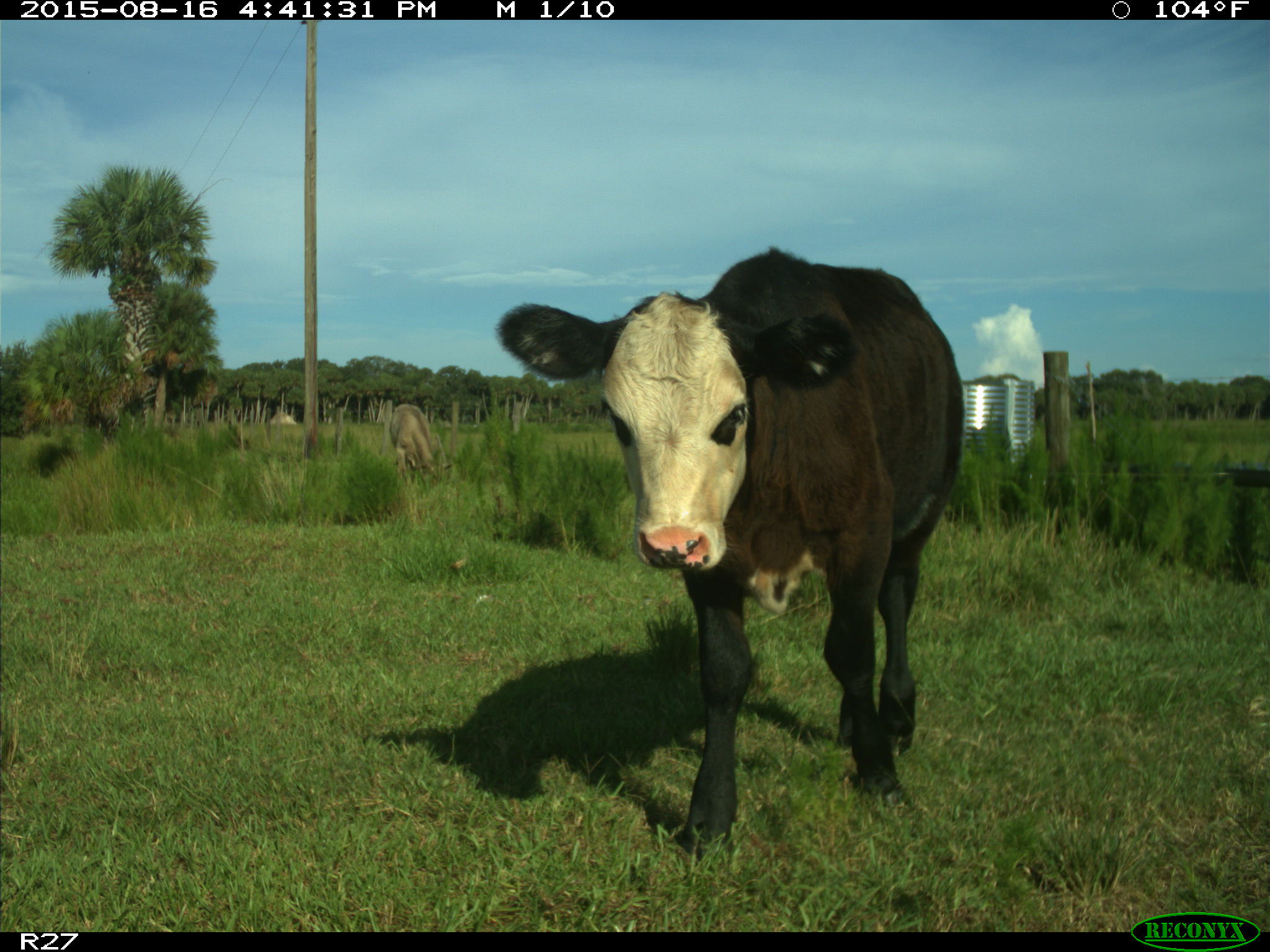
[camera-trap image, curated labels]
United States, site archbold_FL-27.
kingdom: Animalia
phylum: Chordata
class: Mammalia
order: Artiodactyla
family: Bovidae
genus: Bos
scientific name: Bos taurus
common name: domestic cow